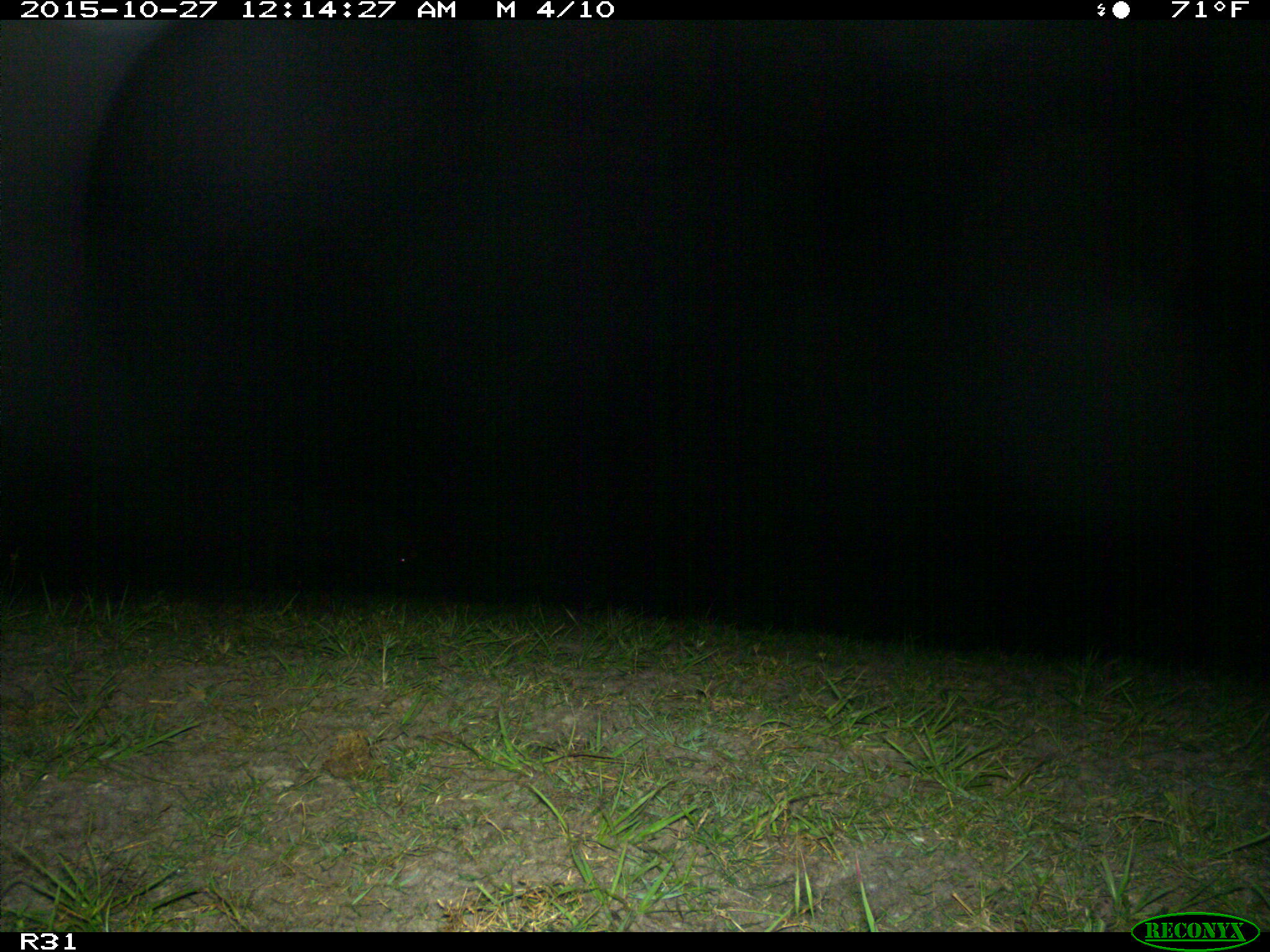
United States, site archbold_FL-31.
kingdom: Animalia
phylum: Chordata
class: Mammalia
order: Artiodactyla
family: Suidae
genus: Sus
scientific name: Sus scrofa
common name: wild boar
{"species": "Sus scrofa (wild boar)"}